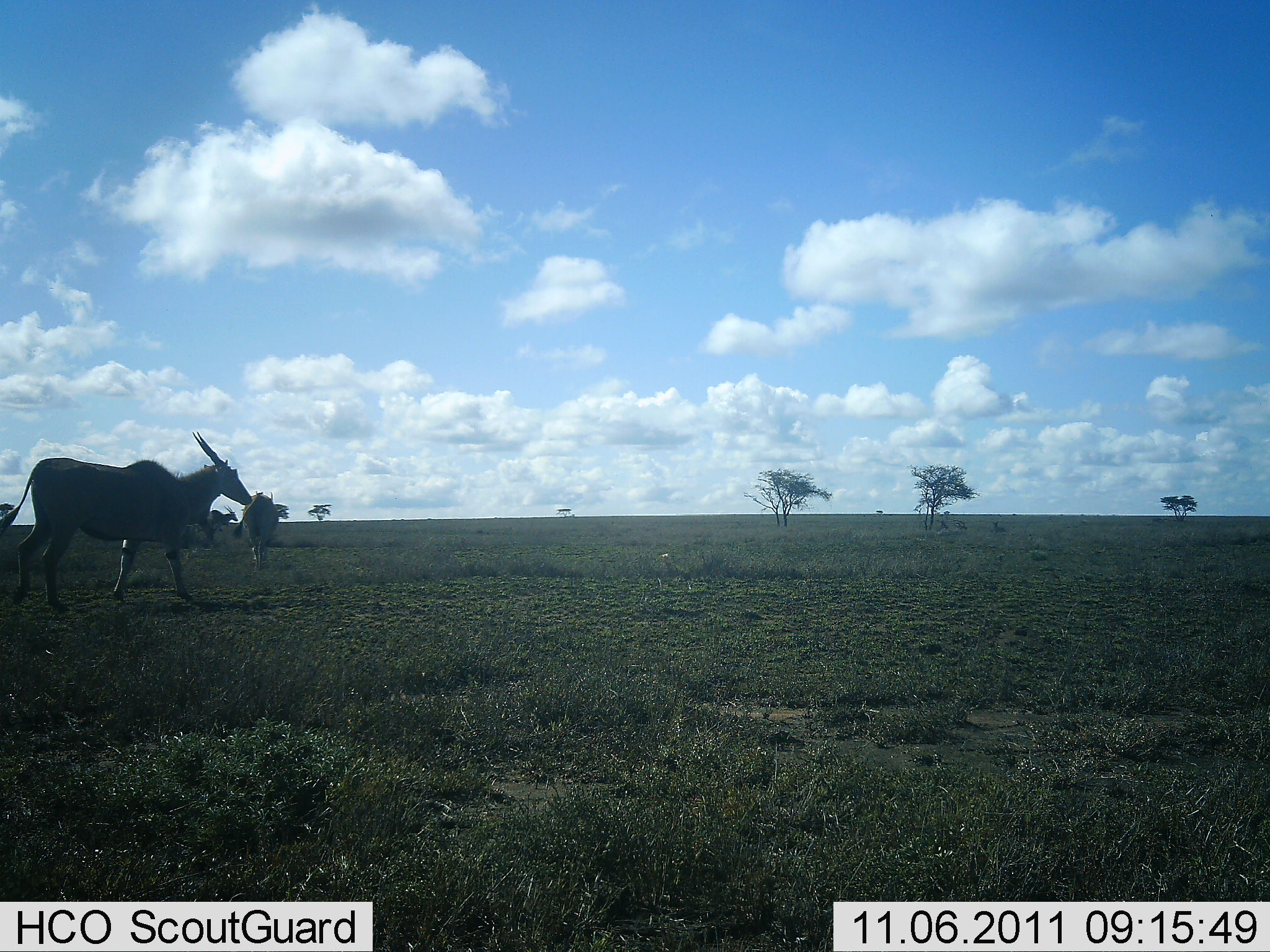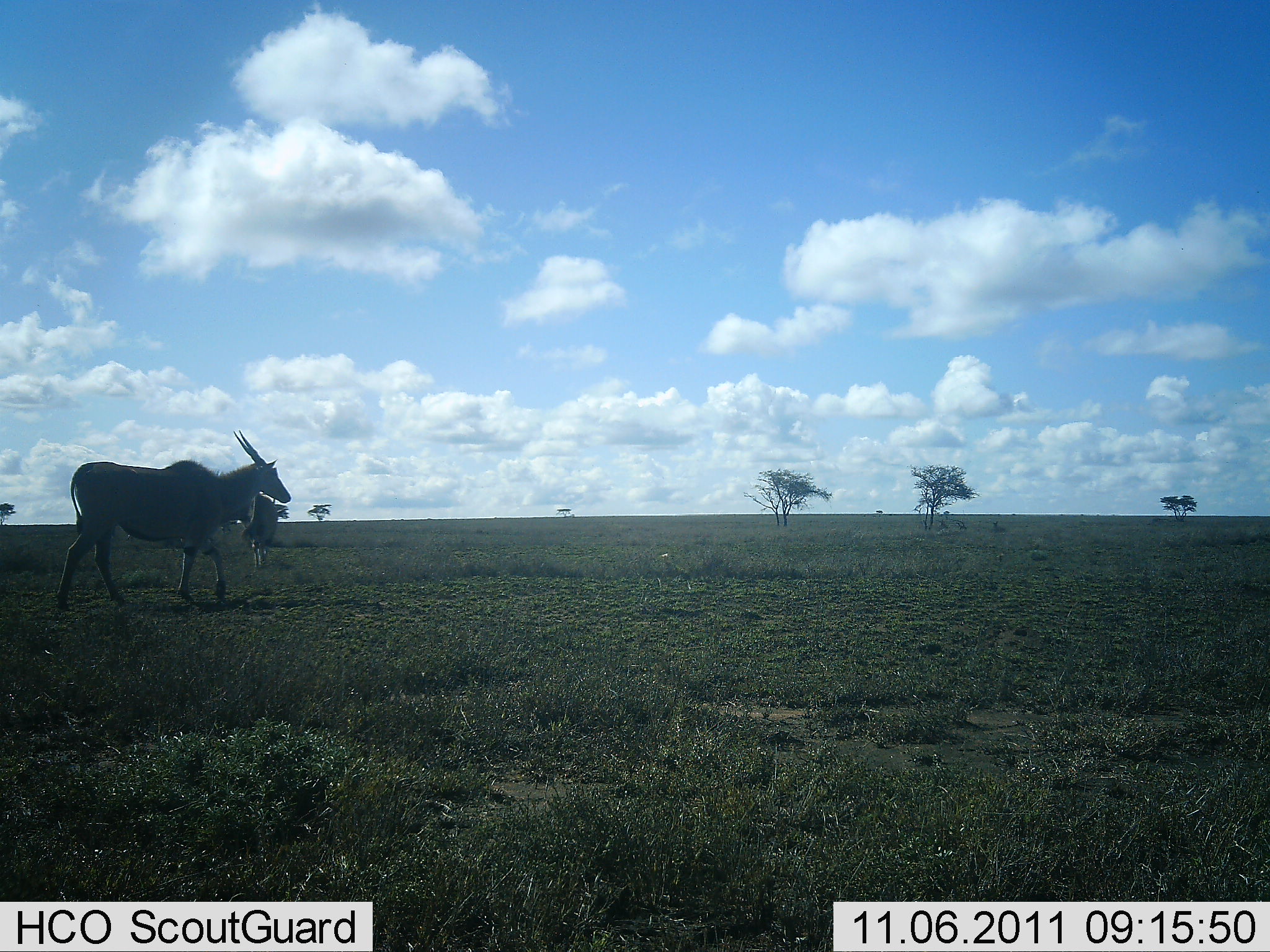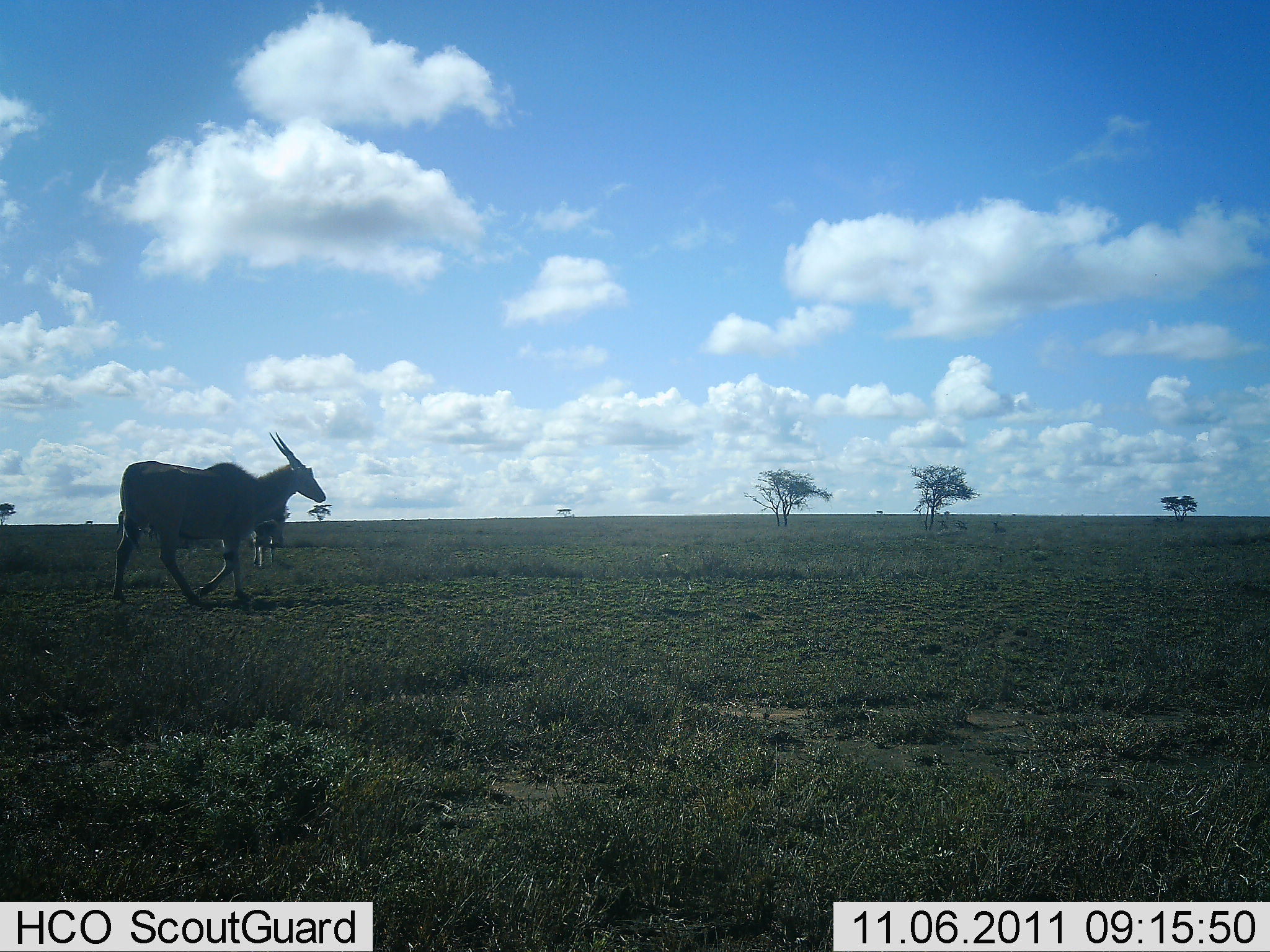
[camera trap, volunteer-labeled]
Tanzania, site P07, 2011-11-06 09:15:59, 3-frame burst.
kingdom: Animalia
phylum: Chordata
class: Mammalia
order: Artiodactyla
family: Bovidae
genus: Tragelaphus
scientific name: Tragelaphus oryx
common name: eland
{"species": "eland (Tragelaphus oryx)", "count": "2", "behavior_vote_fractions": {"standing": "20%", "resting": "0%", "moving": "93%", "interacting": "0%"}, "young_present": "0%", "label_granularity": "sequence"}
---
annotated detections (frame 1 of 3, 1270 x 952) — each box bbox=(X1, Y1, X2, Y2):
animal: bbox=(3, 443, 256, 624); bbox=(231, 490, 286, 573); bbox=(197, 505, 237, 534)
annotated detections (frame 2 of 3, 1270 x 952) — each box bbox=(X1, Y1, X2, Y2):
animal: bbox=(55, 428, 292, 615); bbox=(240, 491, 288, 570)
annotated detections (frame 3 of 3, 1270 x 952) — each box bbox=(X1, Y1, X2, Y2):
animal: bbox=(110, 431, 326, 609); bbox=(115, 506, 194, 553); bbox=(252, 510, 284, 569)